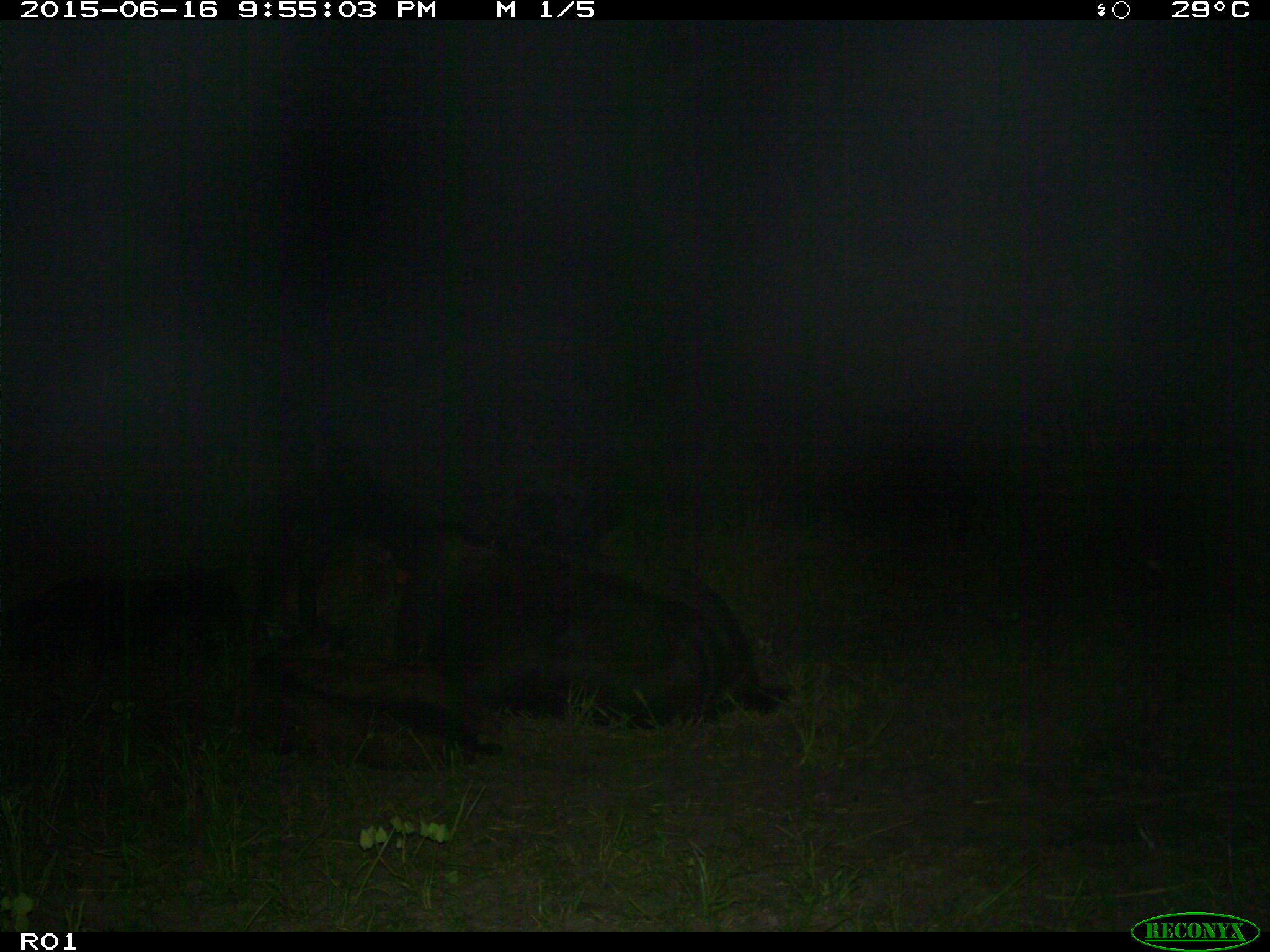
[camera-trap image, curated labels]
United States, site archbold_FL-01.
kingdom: Animalia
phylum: Chordata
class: Mammalia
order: Artiodactyla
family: Bovidae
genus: Bos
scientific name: Bos taurus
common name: domestic cow